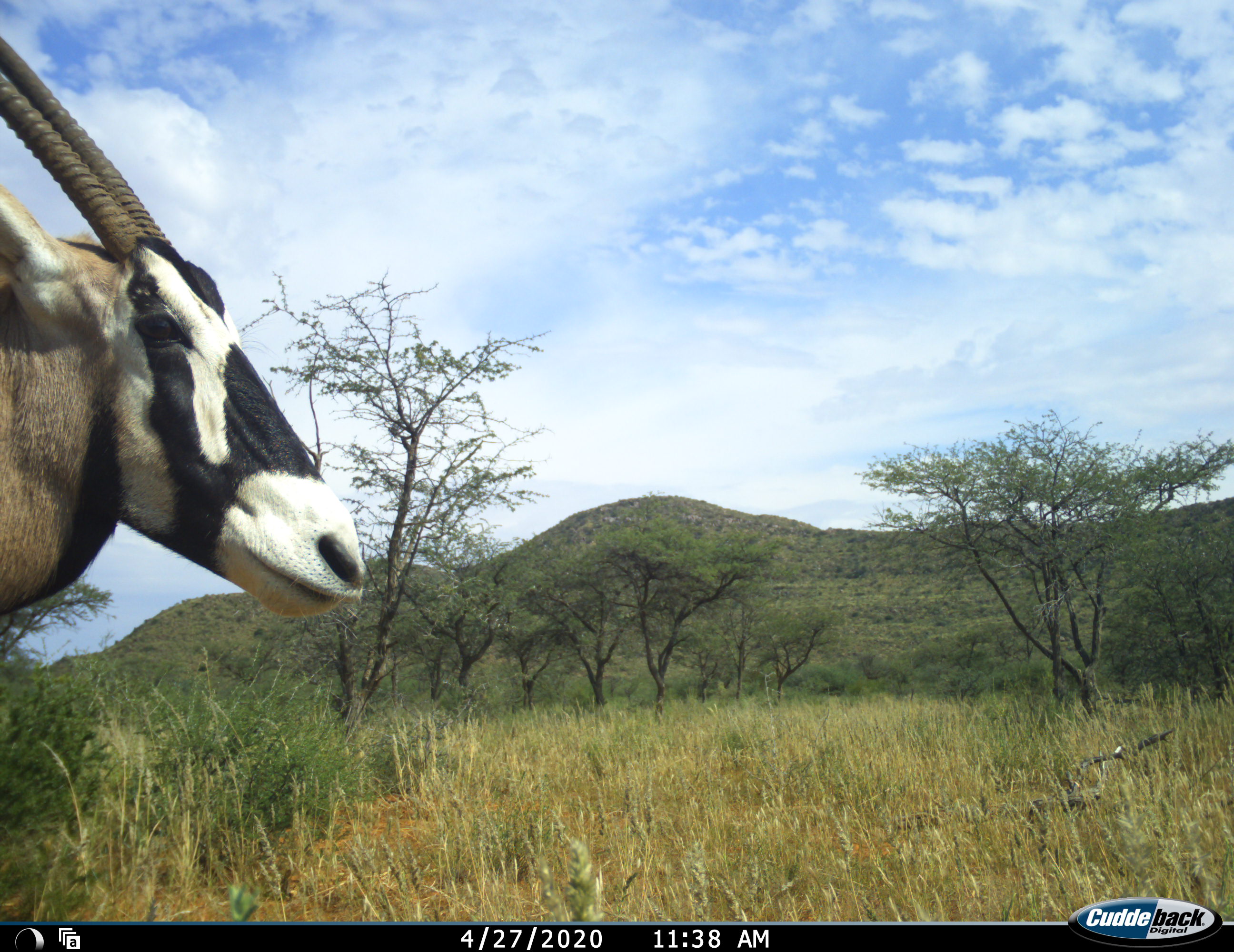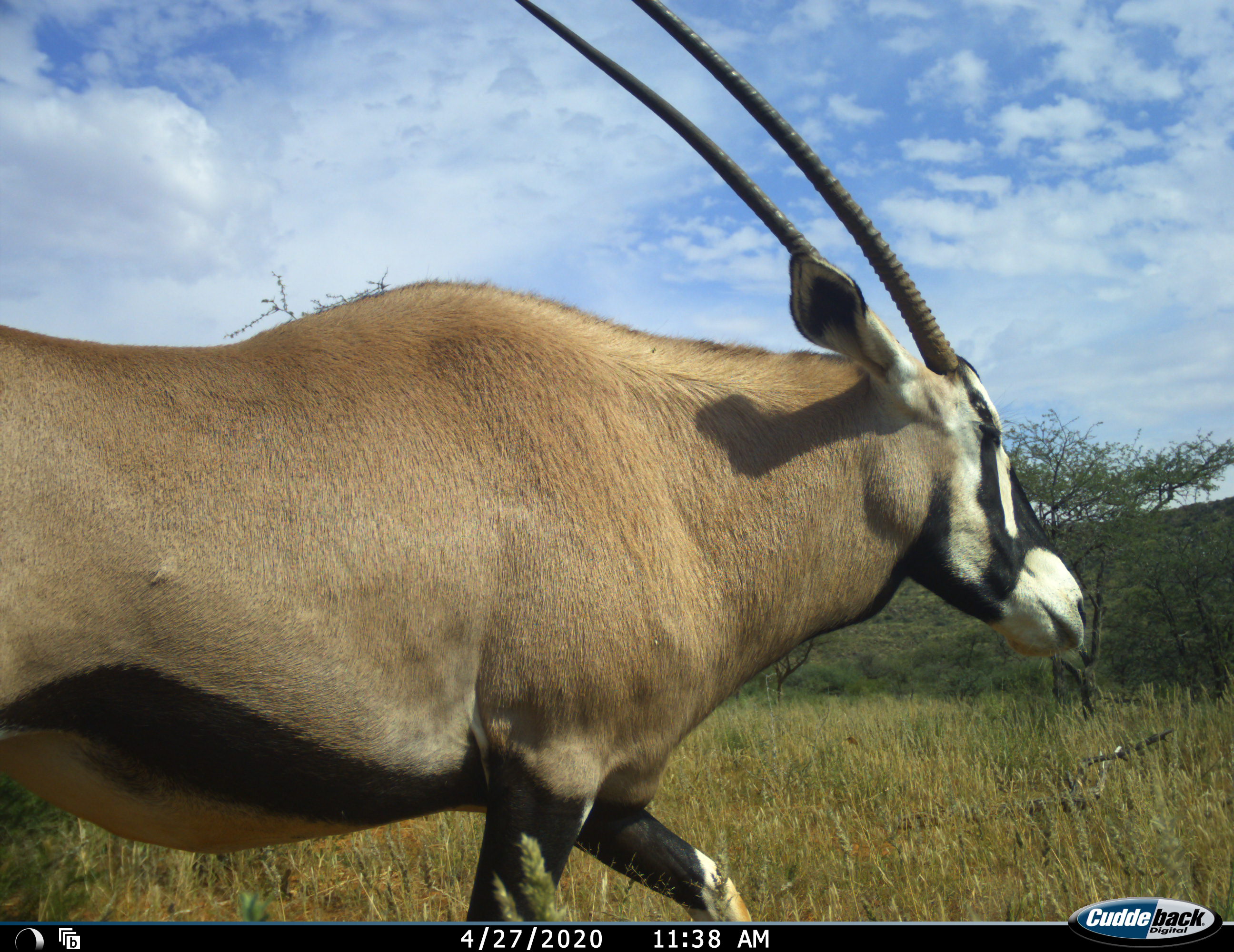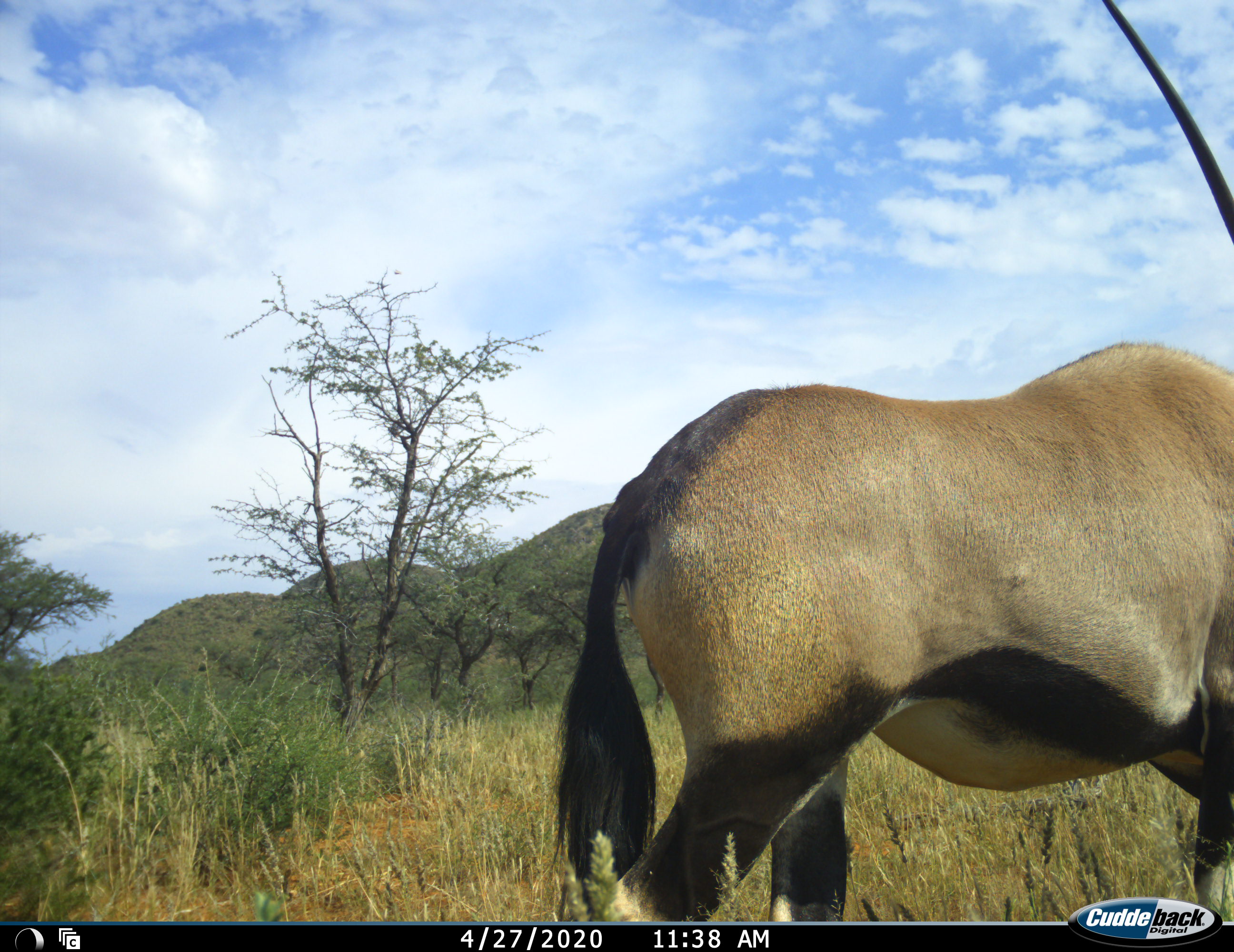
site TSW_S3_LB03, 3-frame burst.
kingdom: Animalia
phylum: Chordata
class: Mammalia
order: Artiodactyla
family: Bovidae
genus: Oryx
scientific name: Oryx gazella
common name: gemsbok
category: oryx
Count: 1.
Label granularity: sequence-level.